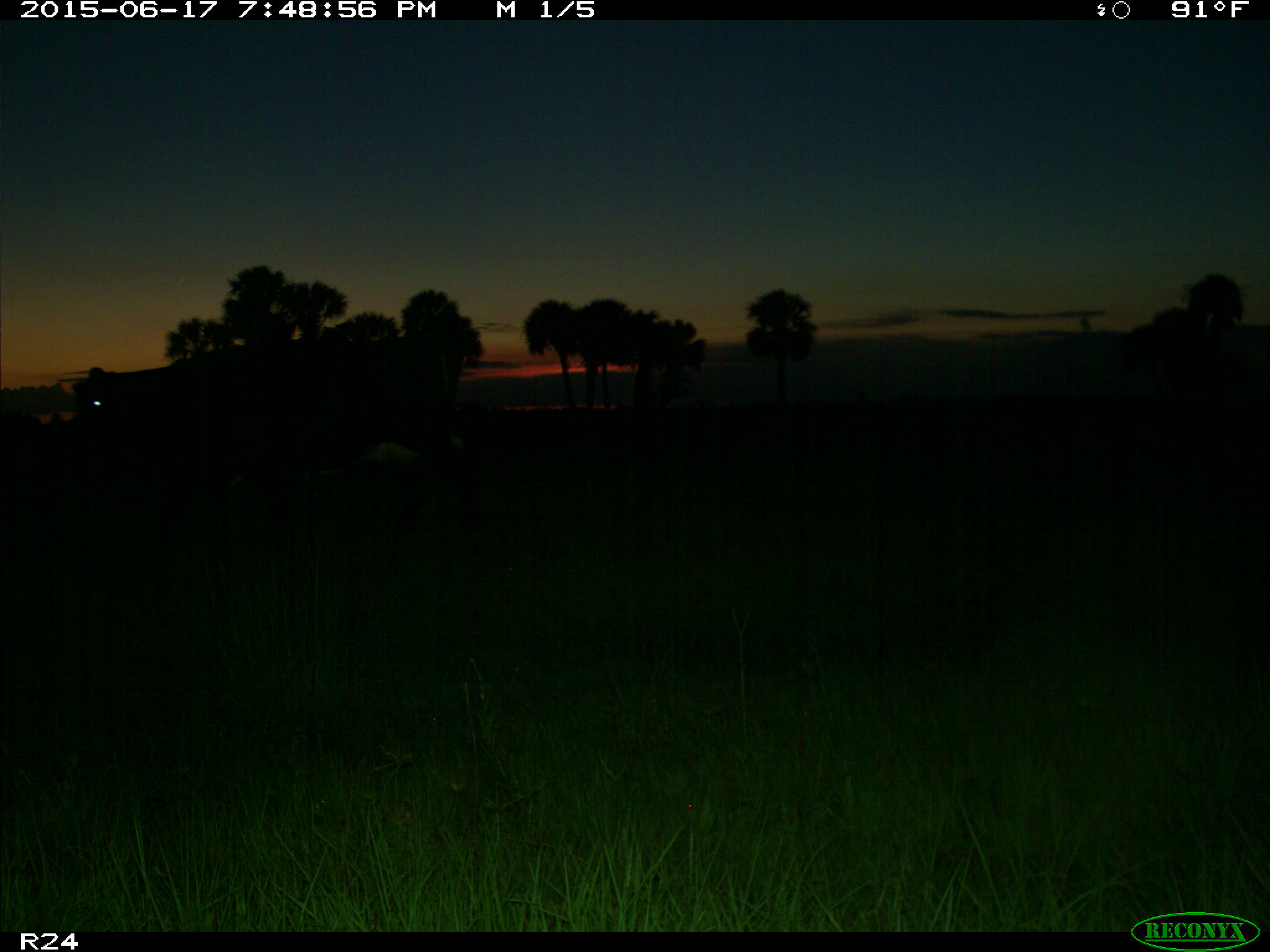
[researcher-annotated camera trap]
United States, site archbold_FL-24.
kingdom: Animalia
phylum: Chordata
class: Mammalia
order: Artiodactyla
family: Bovidae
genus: Bos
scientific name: Bos taurus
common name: domestic cow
Bos taurus (domestic cow).